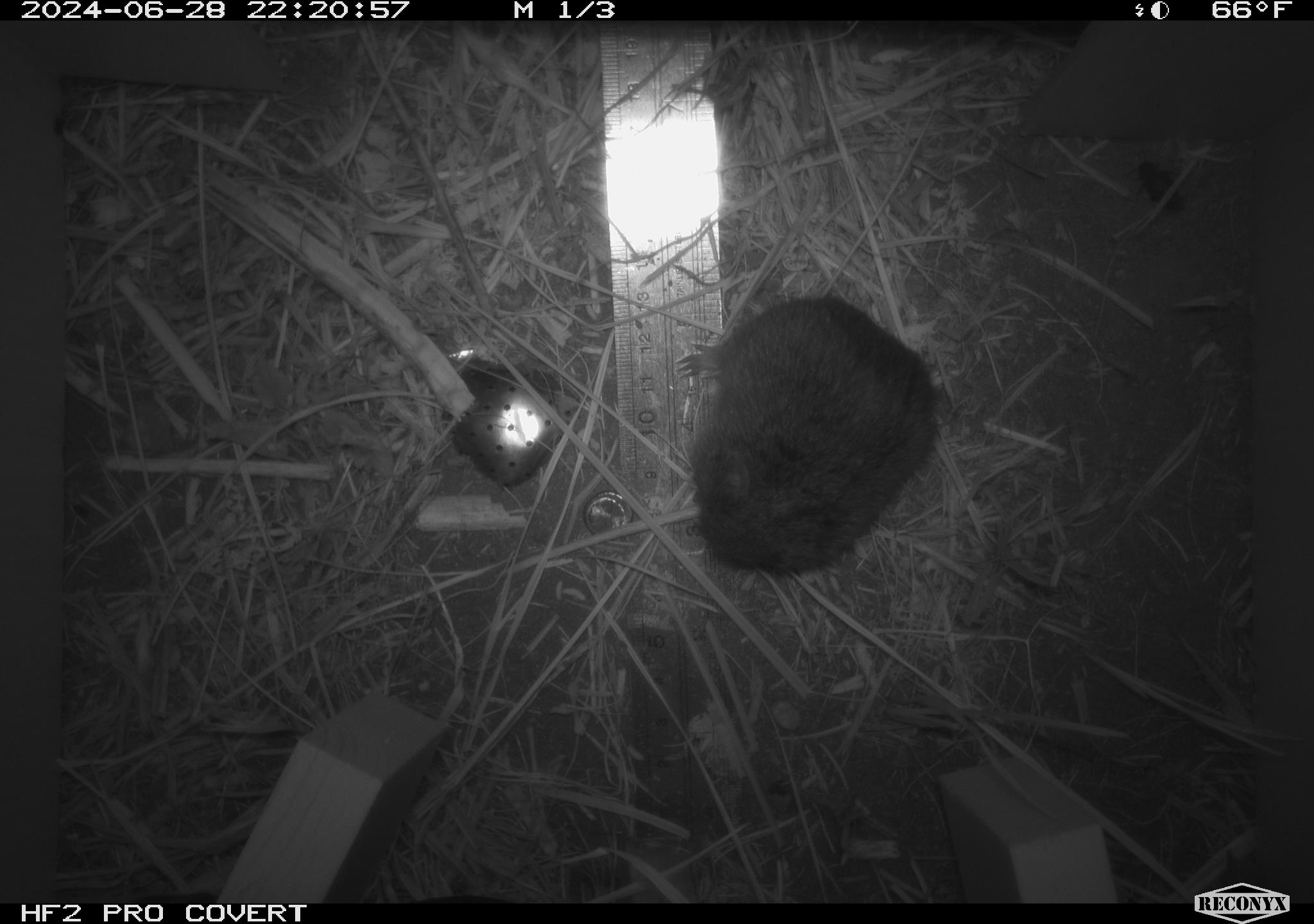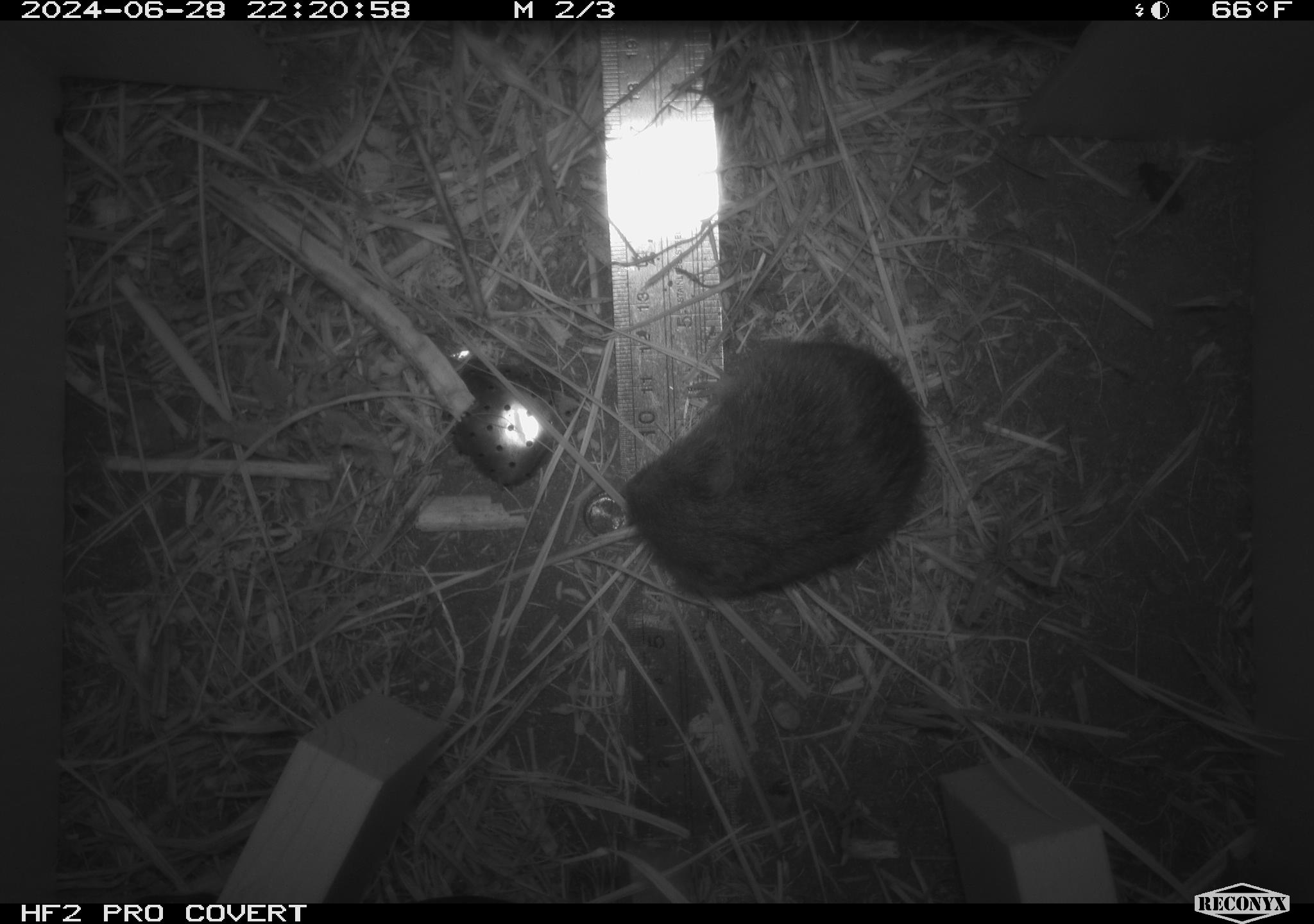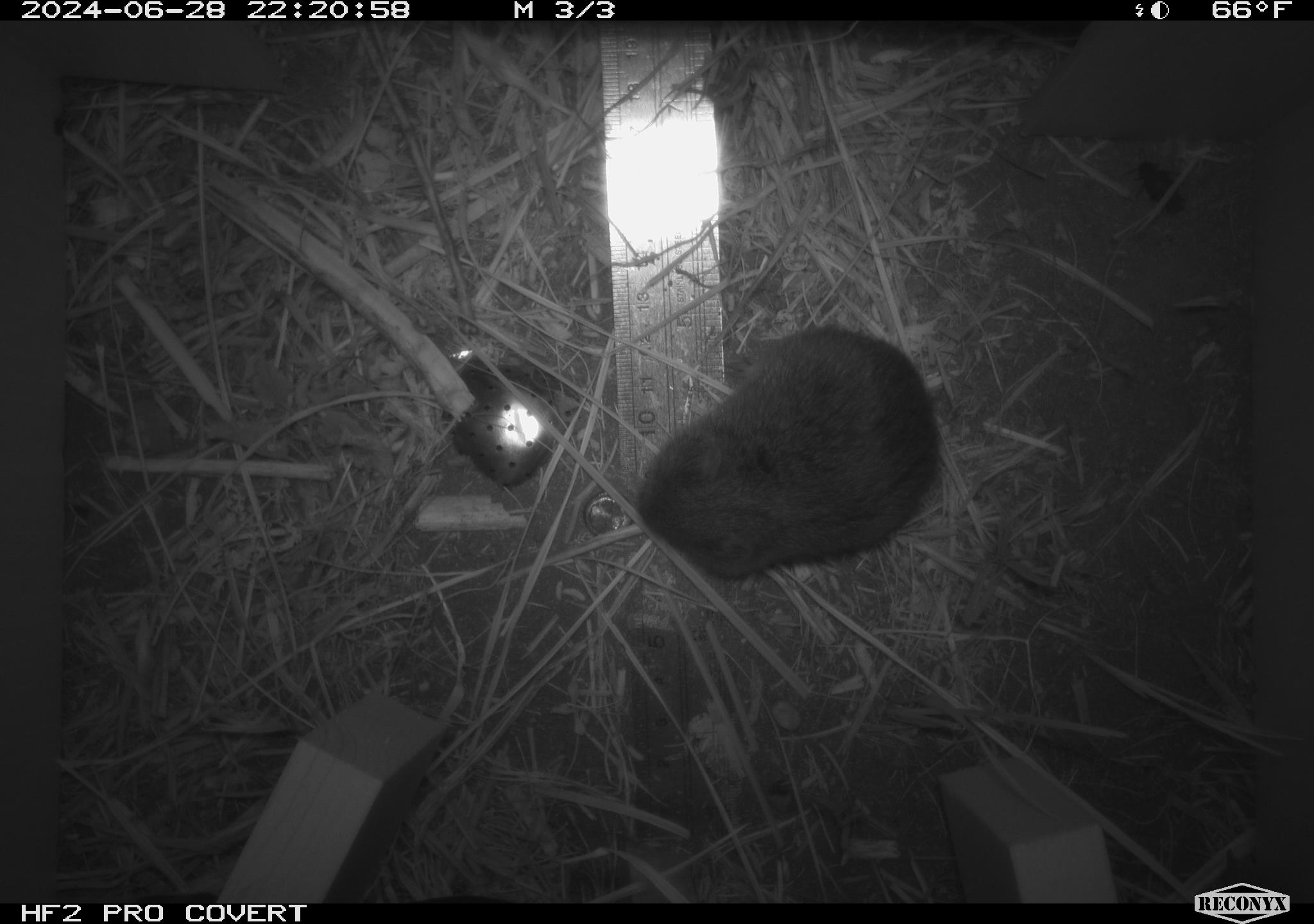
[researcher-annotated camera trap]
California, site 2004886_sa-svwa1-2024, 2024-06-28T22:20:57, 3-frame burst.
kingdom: Animalia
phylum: Chordata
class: Mammalia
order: Rodentia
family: Cricetidae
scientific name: Arvicolinae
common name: voles, lemmings, and muskrats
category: arvicolinae subfamily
Arvicolinae subfamily (voles, lemmings, and muskrats) (Arvicolinae).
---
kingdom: Animalia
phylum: Arthropoda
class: Insecta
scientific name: Insecta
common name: insect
Insect (Insecta).